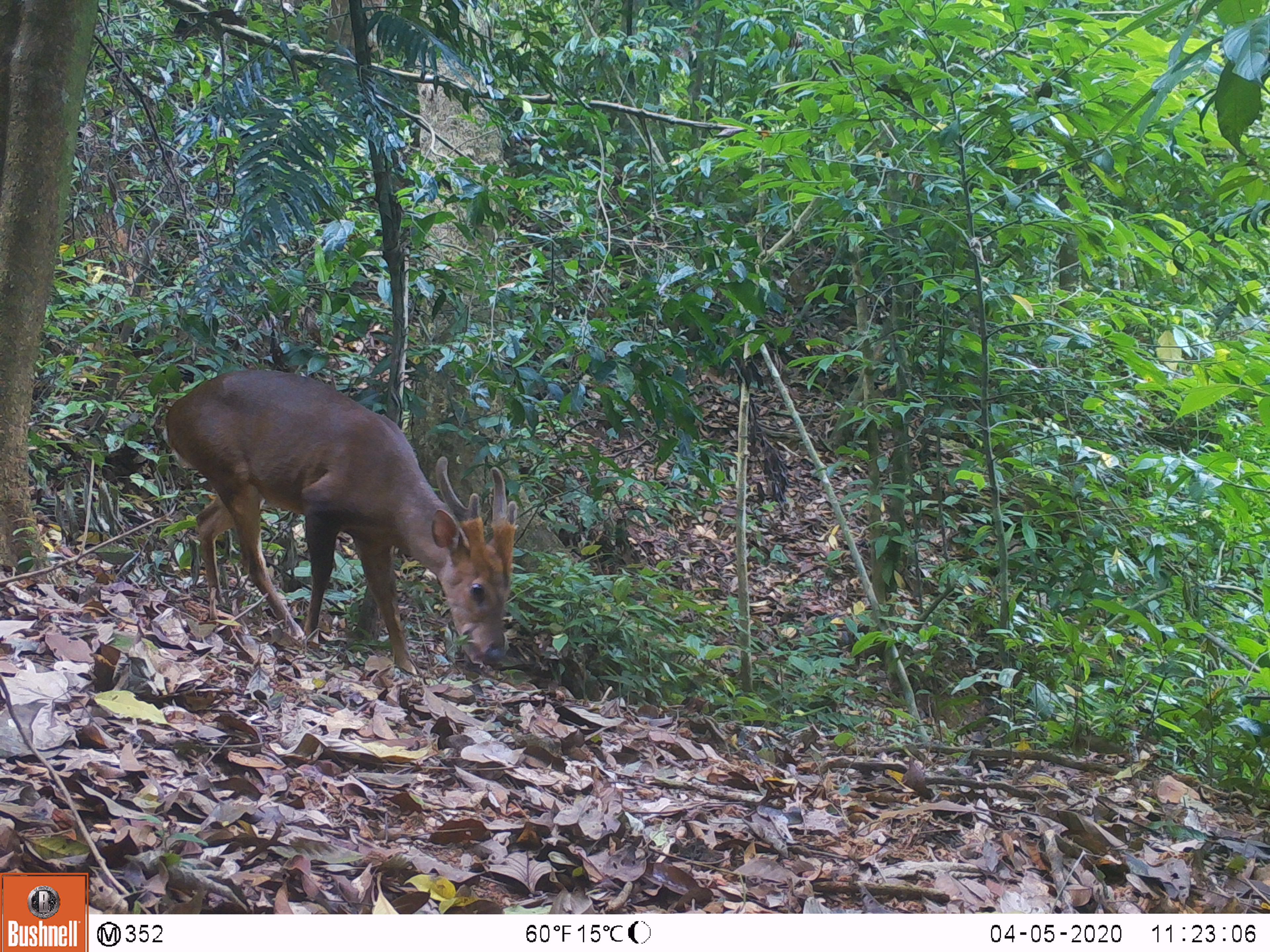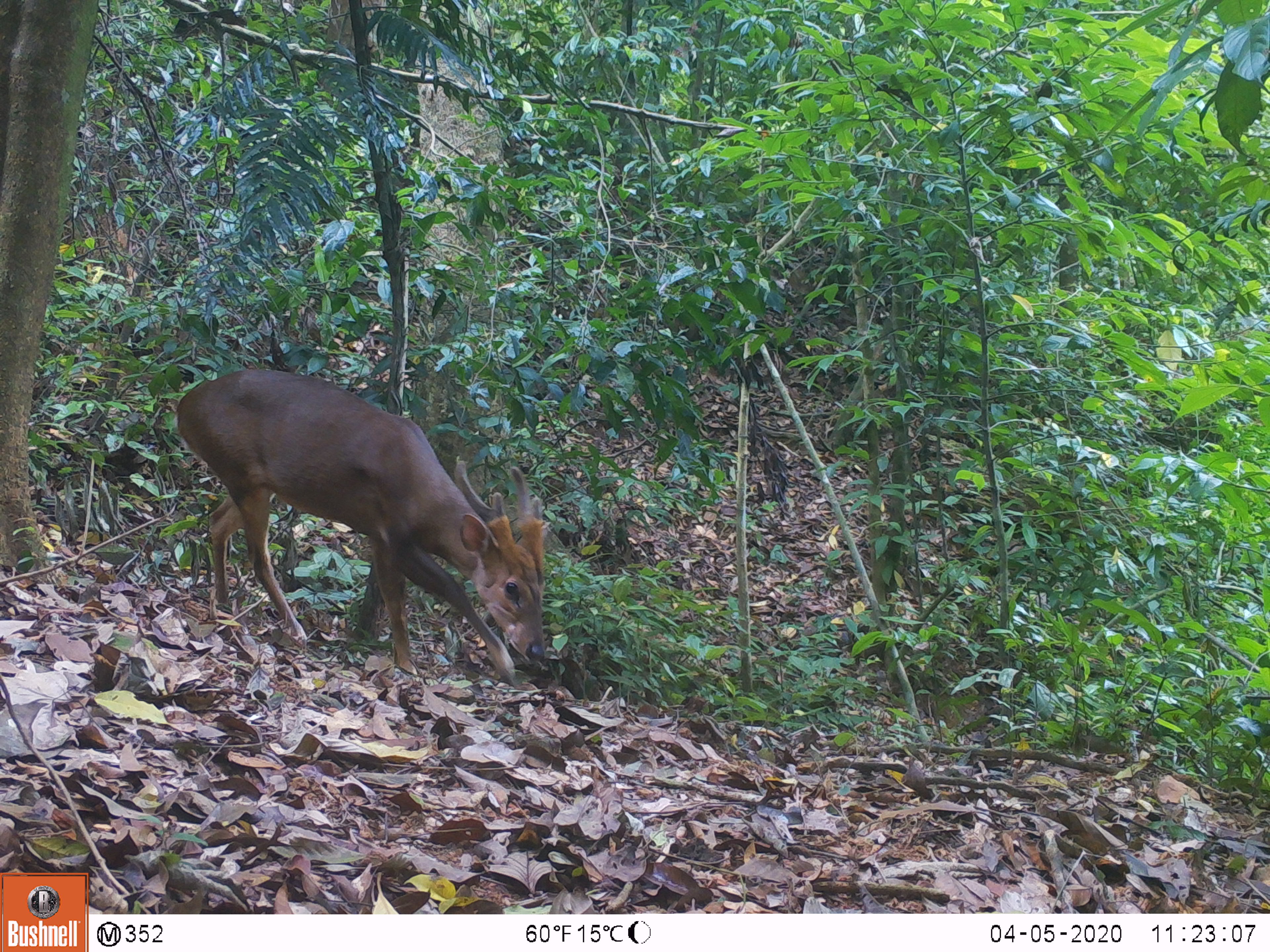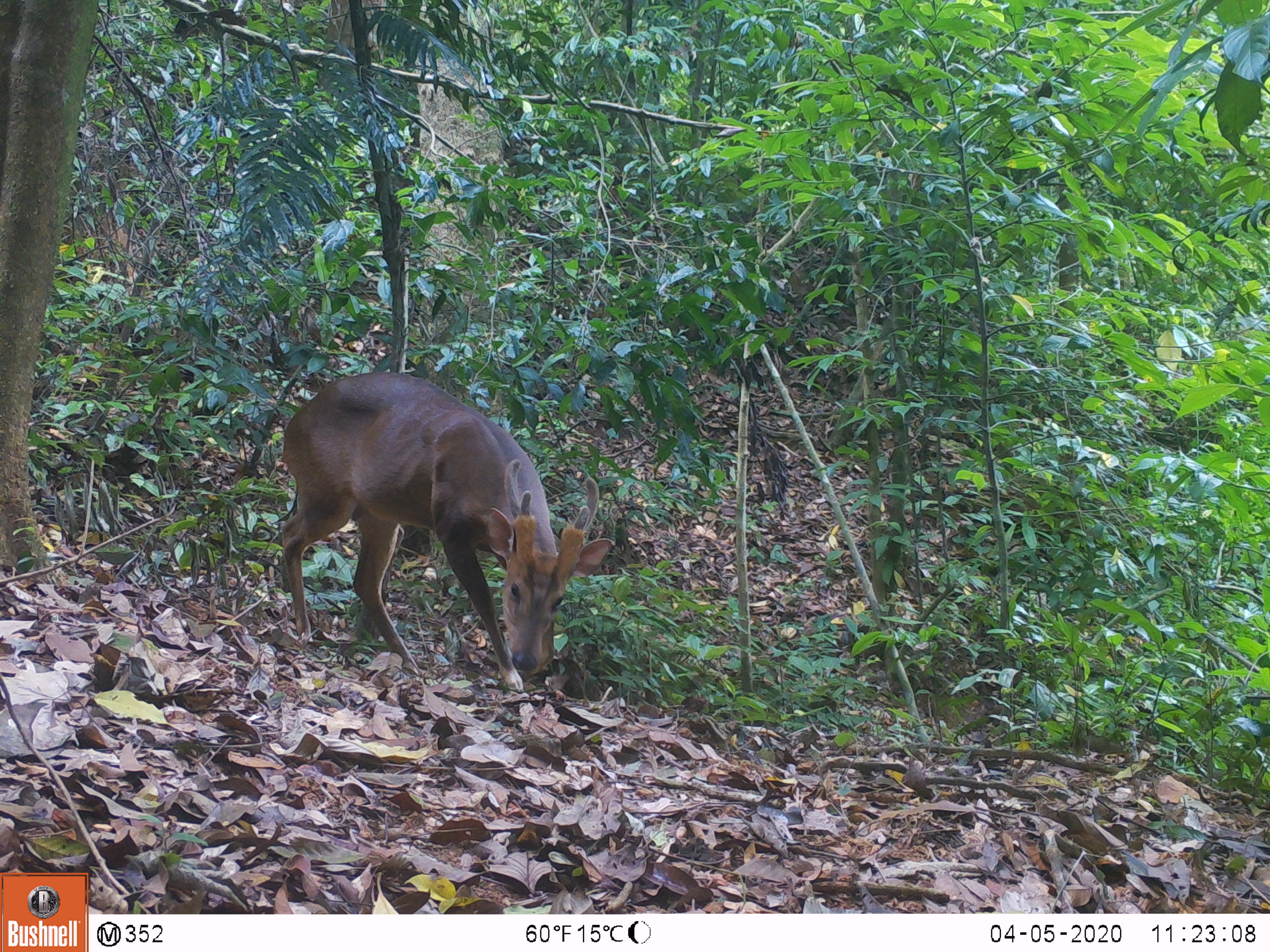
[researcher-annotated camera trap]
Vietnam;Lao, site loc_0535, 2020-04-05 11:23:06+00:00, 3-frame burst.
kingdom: Animalia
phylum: Chordata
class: Mammalia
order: Artiodactyla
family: Cervidae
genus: Muntiacus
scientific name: Muntiacus vuquangensis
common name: large-antlered muntjac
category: large antlered muntjac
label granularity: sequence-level